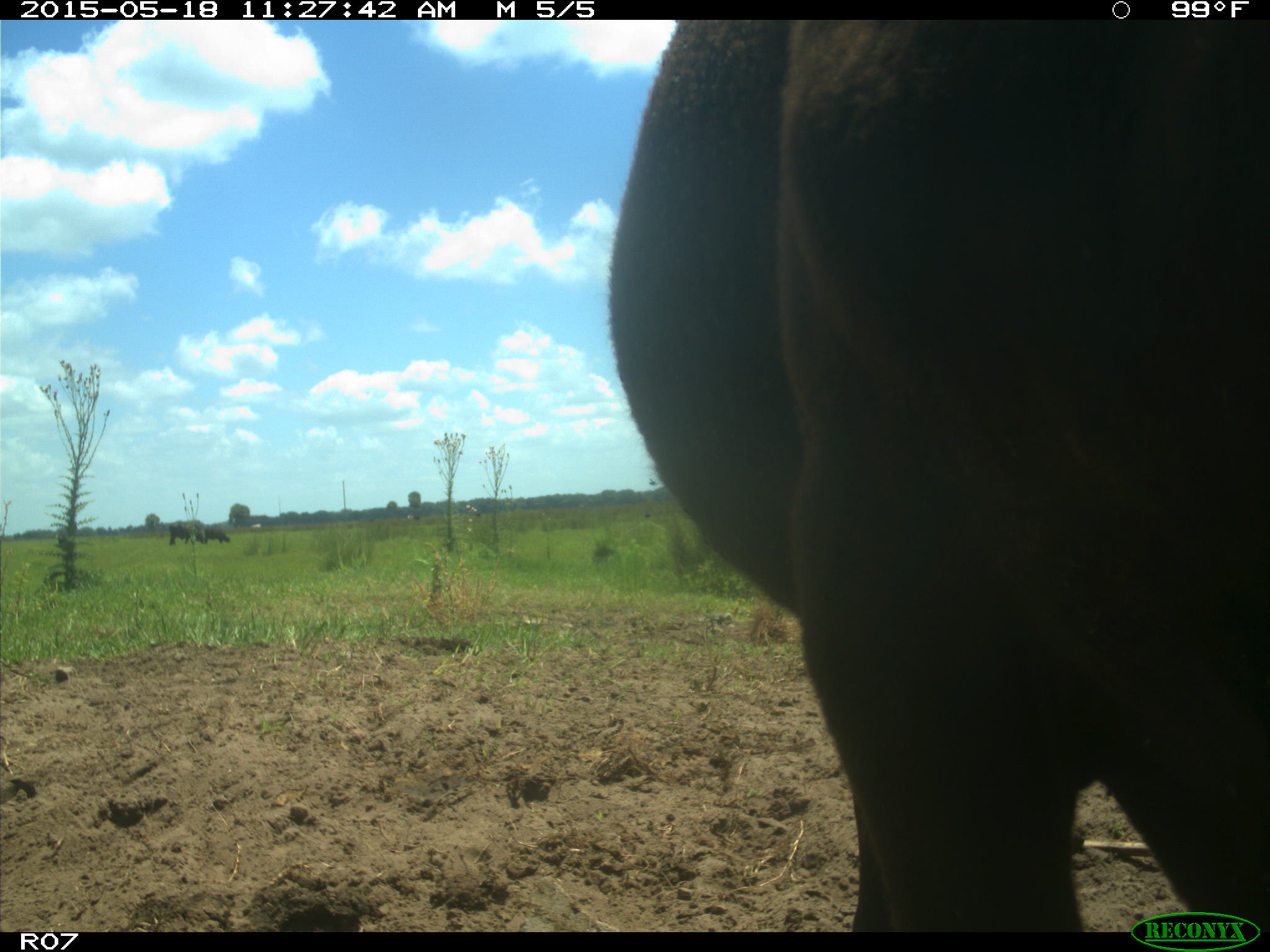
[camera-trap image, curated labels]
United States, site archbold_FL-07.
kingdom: Animalia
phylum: Chordata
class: Mammalia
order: Artiodactyla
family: Bovidae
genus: Bos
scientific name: Bos taurus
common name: domestic cow